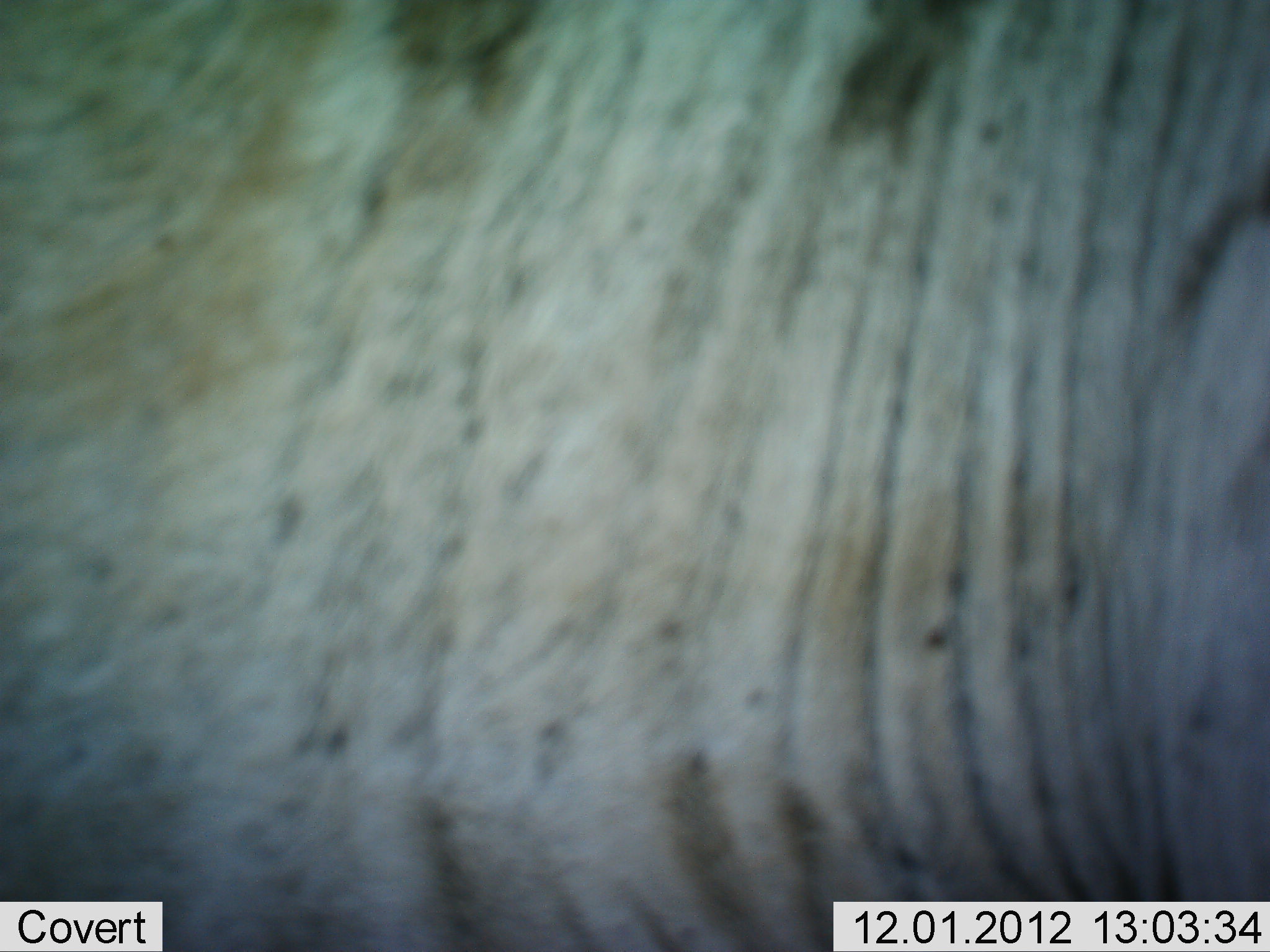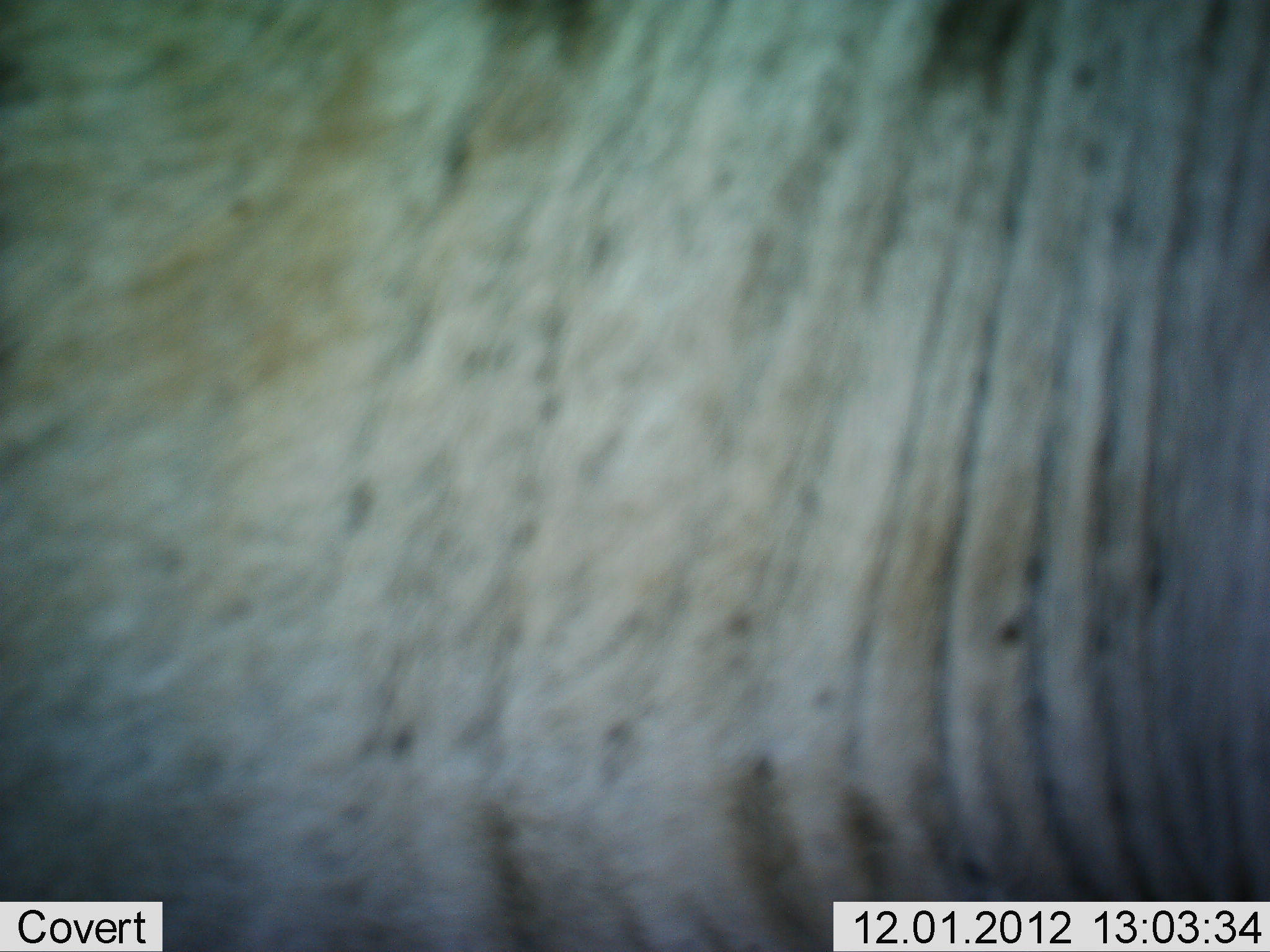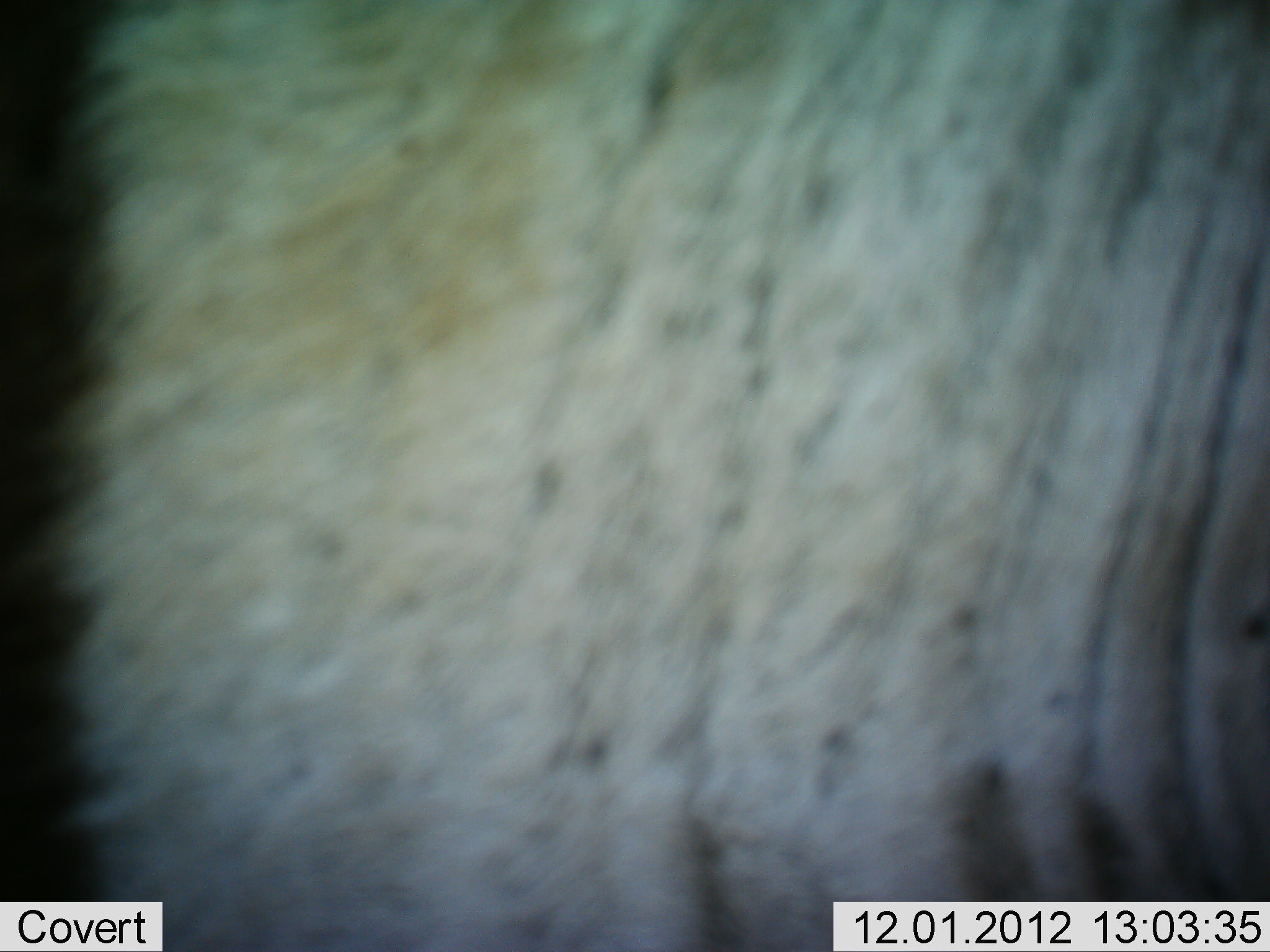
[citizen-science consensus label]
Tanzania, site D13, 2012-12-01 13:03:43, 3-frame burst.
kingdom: Animalia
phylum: Chordata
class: Mammalia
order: Artiodactyla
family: Bovidae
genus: Connochaetes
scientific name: Connochaetes taurinus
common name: blue wildebeest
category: wildebeest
Wildebeest (blue wildebeest) (Connochaetes taurinus), count 1. Behavior (volunteer vote fractions): standing 100%, resting 0%, moving 0%, interacting 0%. Young present (vote fraction): 0%. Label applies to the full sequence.